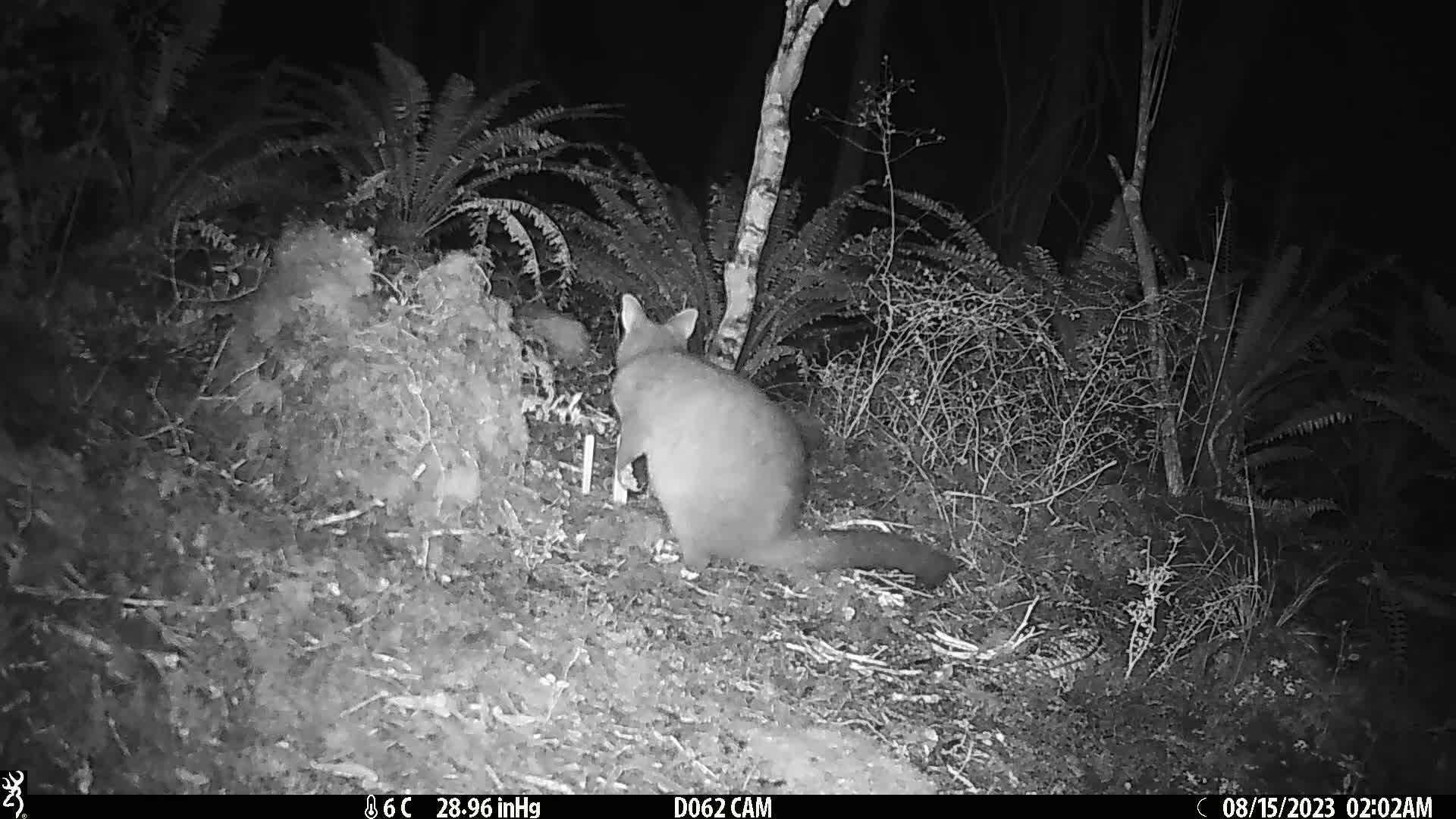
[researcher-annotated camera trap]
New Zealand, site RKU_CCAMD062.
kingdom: Animalia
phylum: Chordata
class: Mammalia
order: Diprotodontia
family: Phalangeridae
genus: Trichosurus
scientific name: Trichosurus vulpecula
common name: common brushtail possum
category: possum